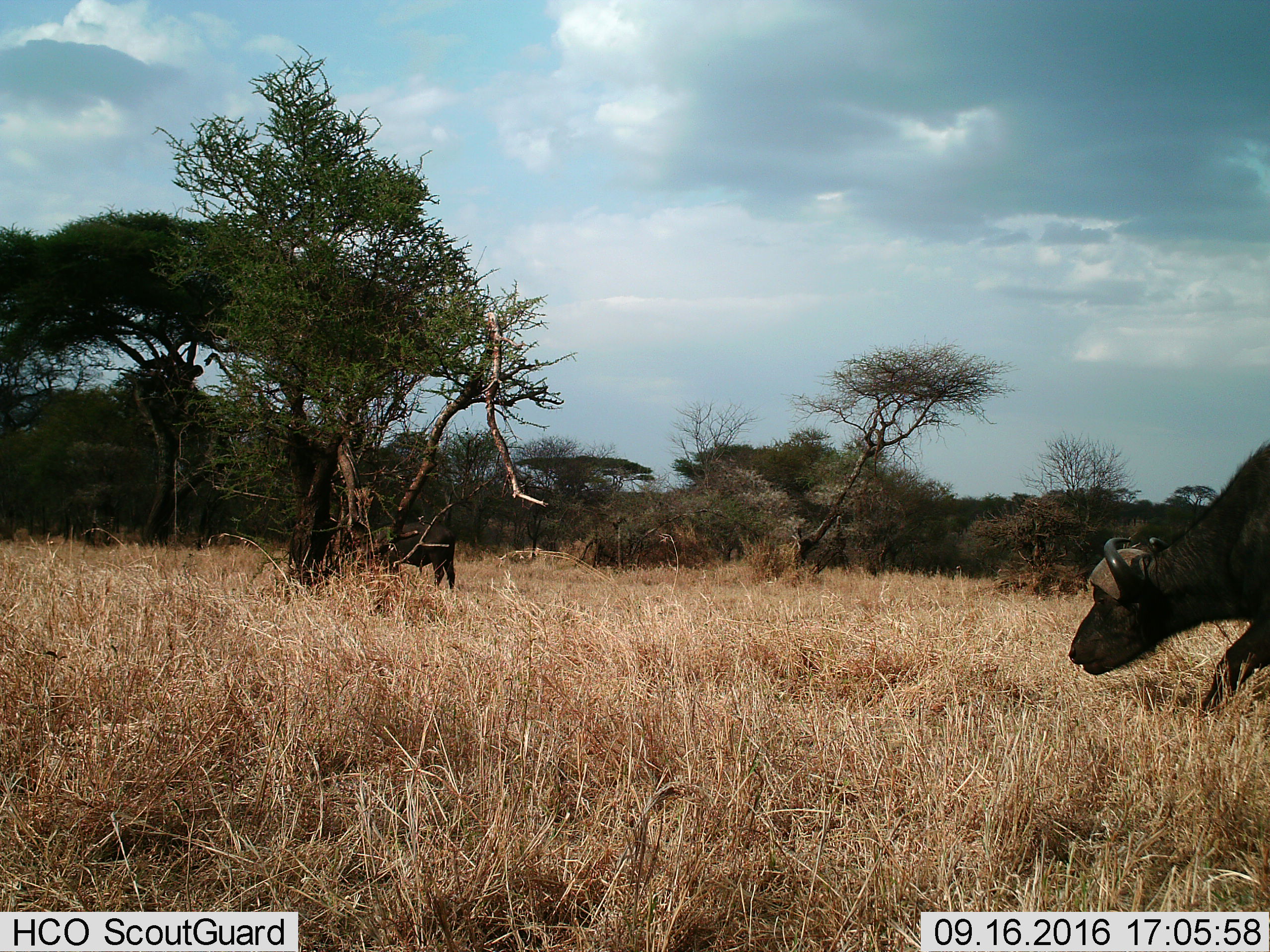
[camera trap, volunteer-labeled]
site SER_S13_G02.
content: unidentified animal